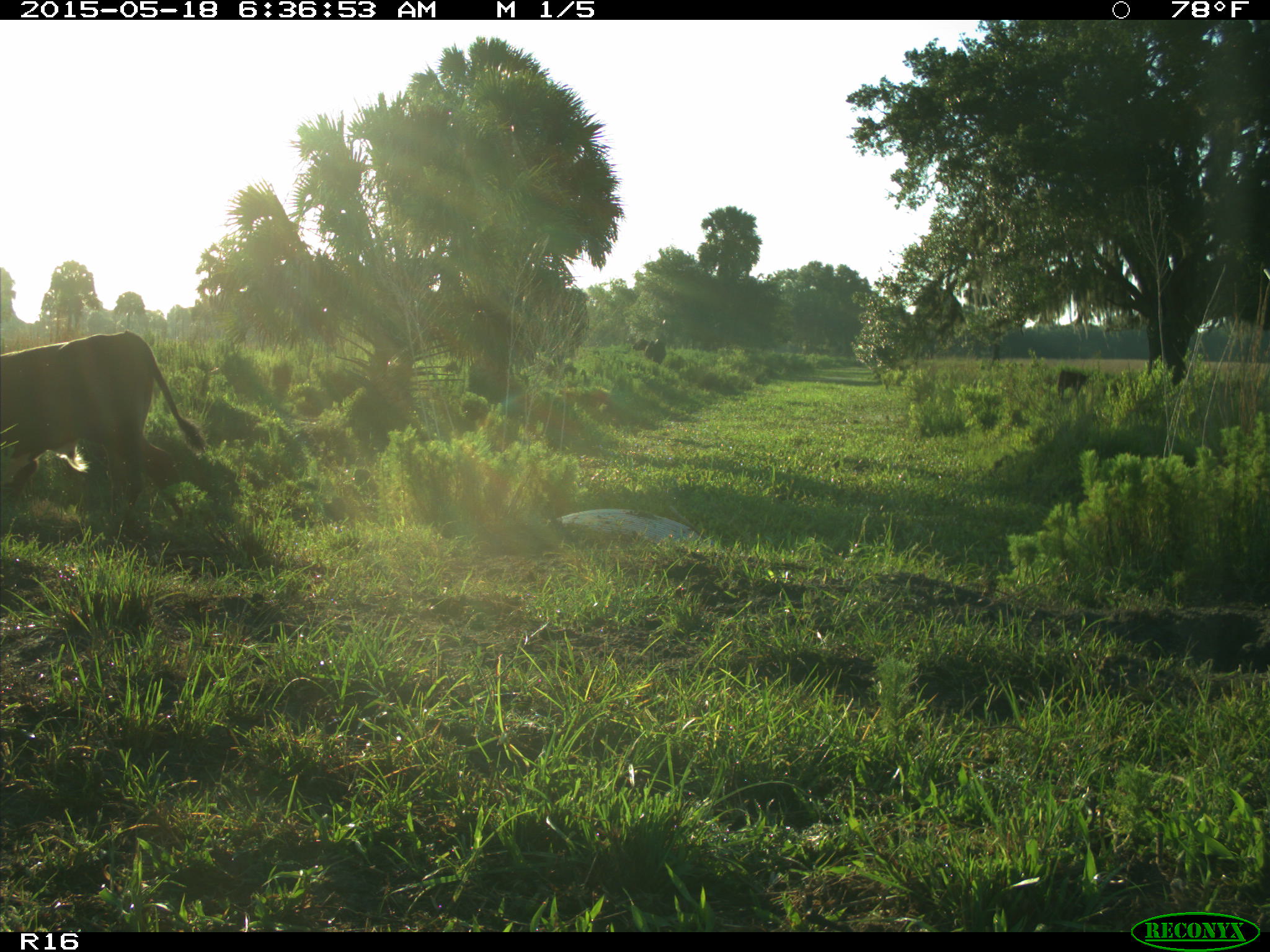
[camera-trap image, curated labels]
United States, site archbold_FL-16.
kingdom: Animalia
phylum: Chordata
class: Mammalia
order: Artiodactyla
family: Bovidae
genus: Bos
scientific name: Bos taurus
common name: domestic cow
Bos taurus (domestic cow).